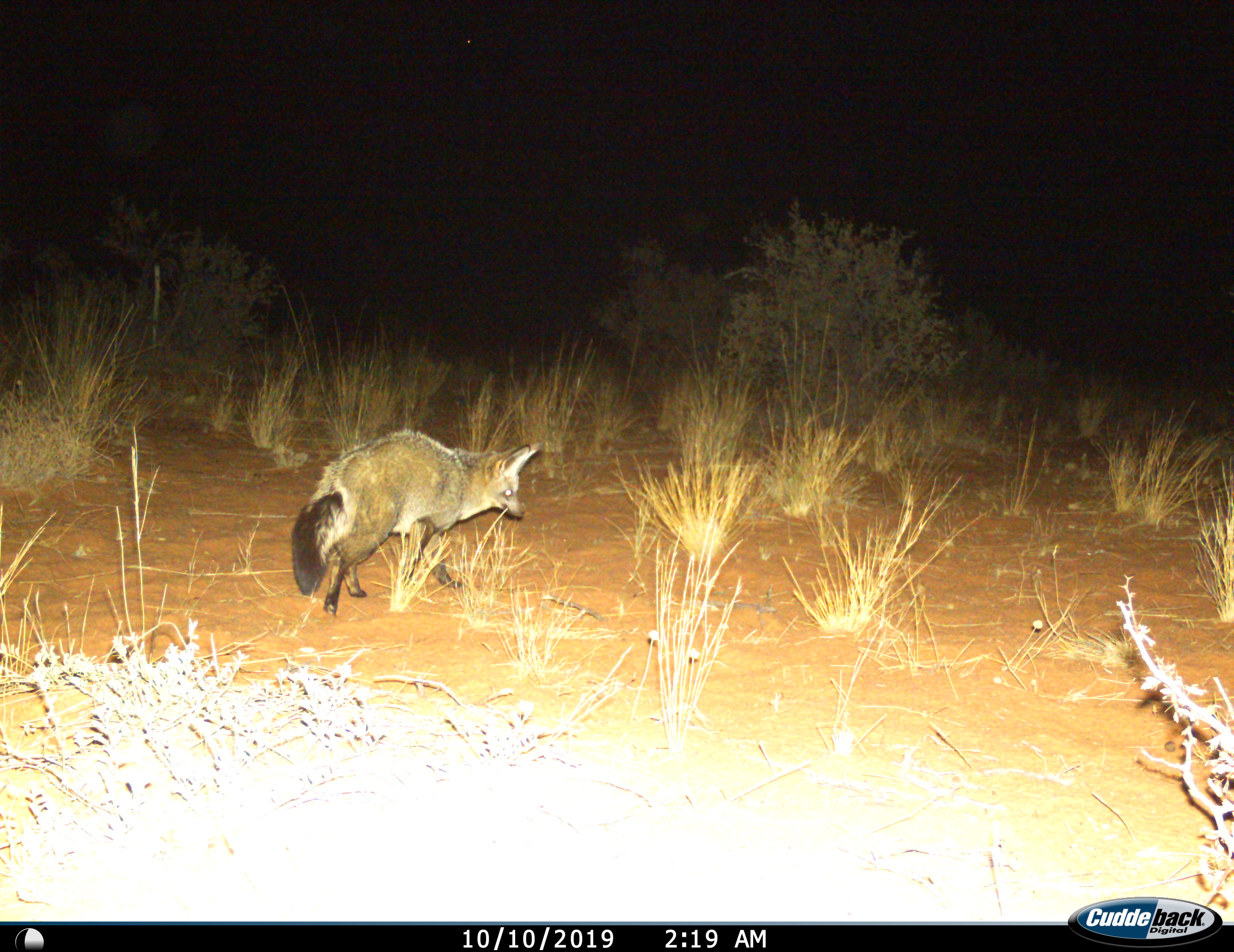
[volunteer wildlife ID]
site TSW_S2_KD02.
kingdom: Animalia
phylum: Chordata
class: Mammalia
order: Carnivora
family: Canidae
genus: Otocyon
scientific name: Otocyon megalotis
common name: bat-eared fox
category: foxbateared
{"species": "foxbateared (bat-eared fox) (Otocyon megalotis)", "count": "1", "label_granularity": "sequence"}